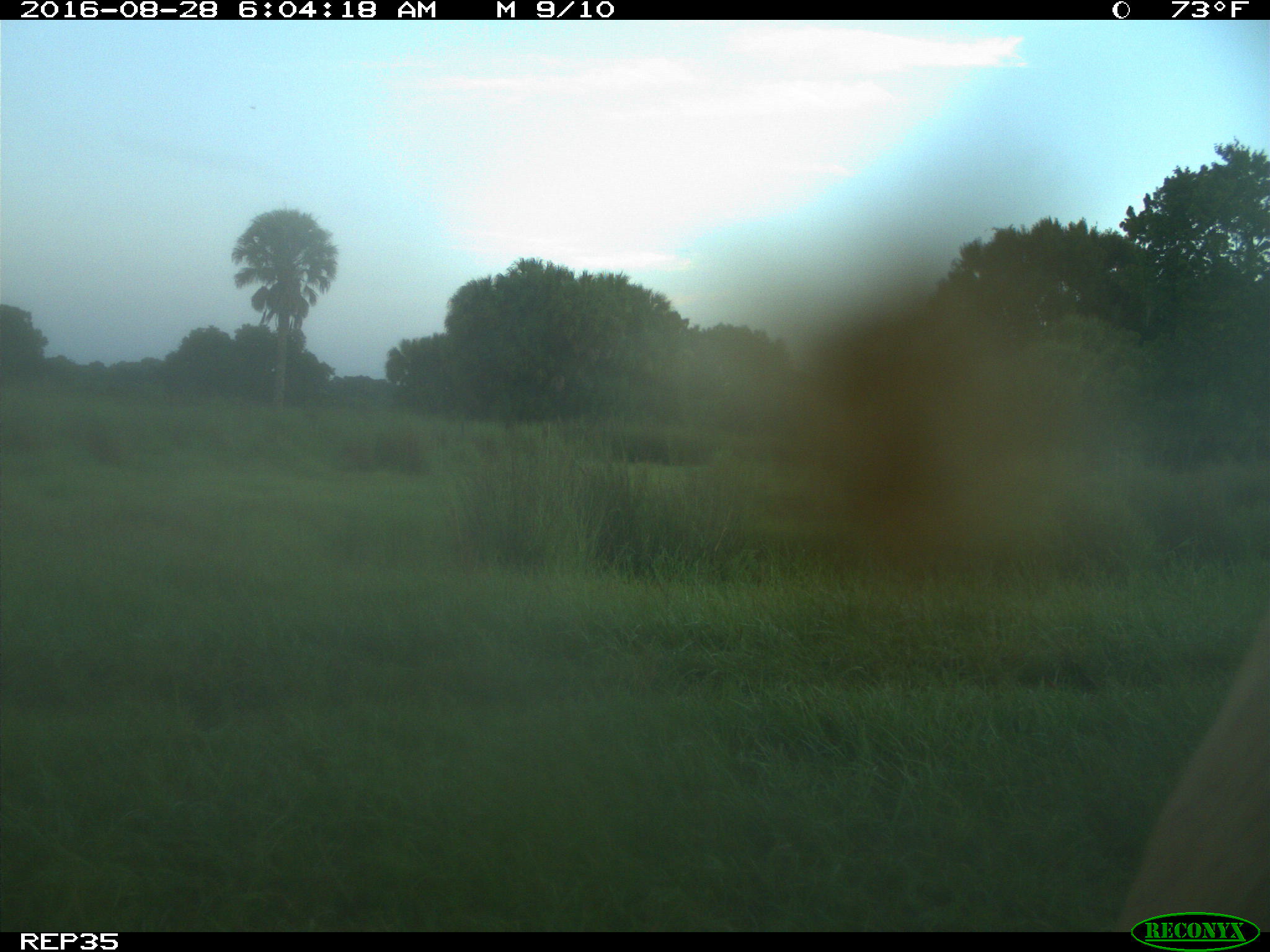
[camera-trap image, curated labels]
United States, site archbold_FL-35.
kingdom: Animalia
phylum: Chordata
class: Mammalia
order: Artiodactyla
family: Bovidae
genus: Bos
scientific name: Bos taurus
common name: domestic cow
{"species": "Bos taurus (domestic cow)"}